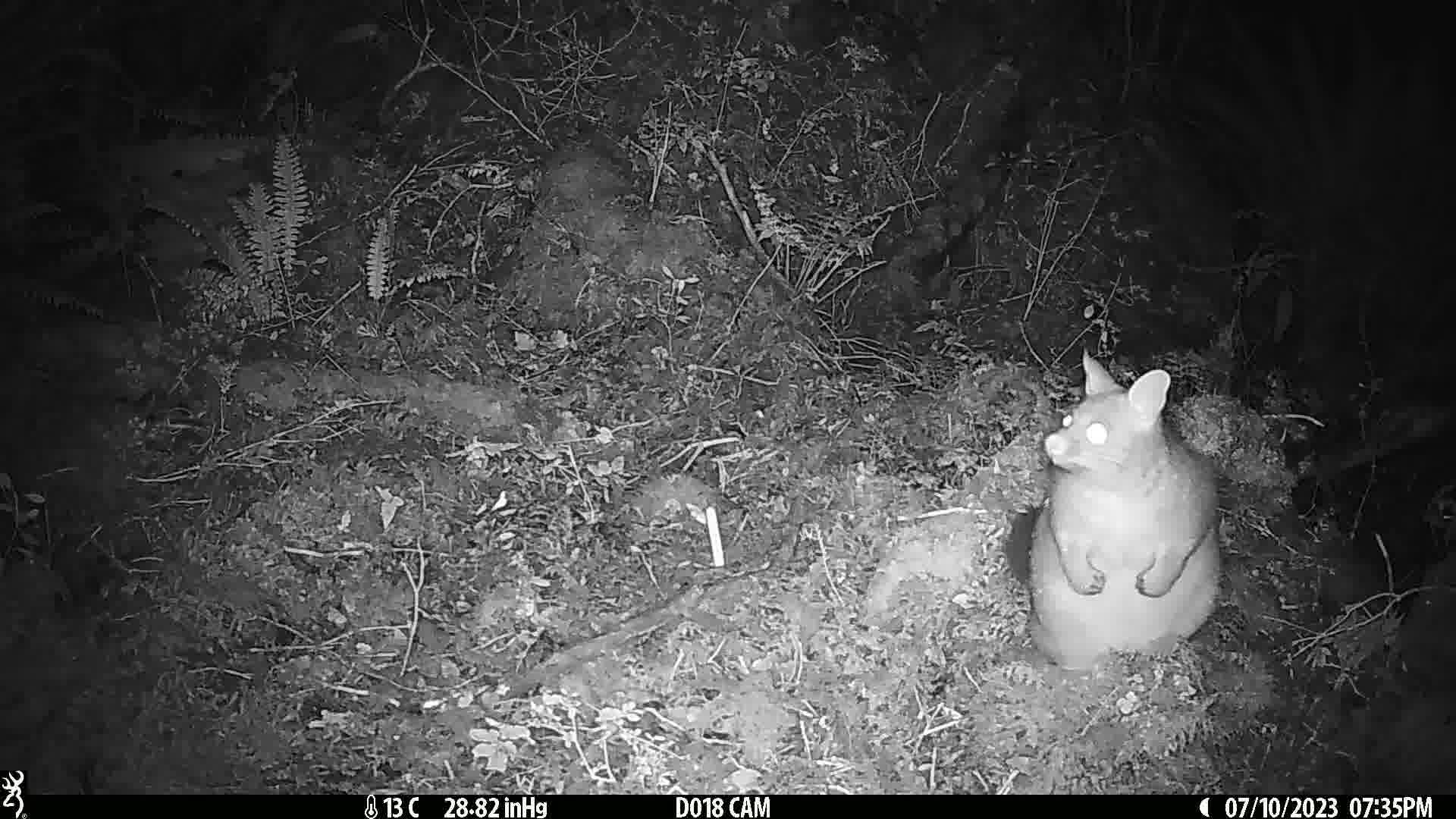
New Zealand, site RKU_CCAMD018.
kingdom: Animalia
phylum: Chordata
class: Mammalia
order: Diprotodontia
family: Phalangeridae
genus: Trichosurus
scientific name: Trichosurus vulpecula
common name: common brushtail possum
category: possum